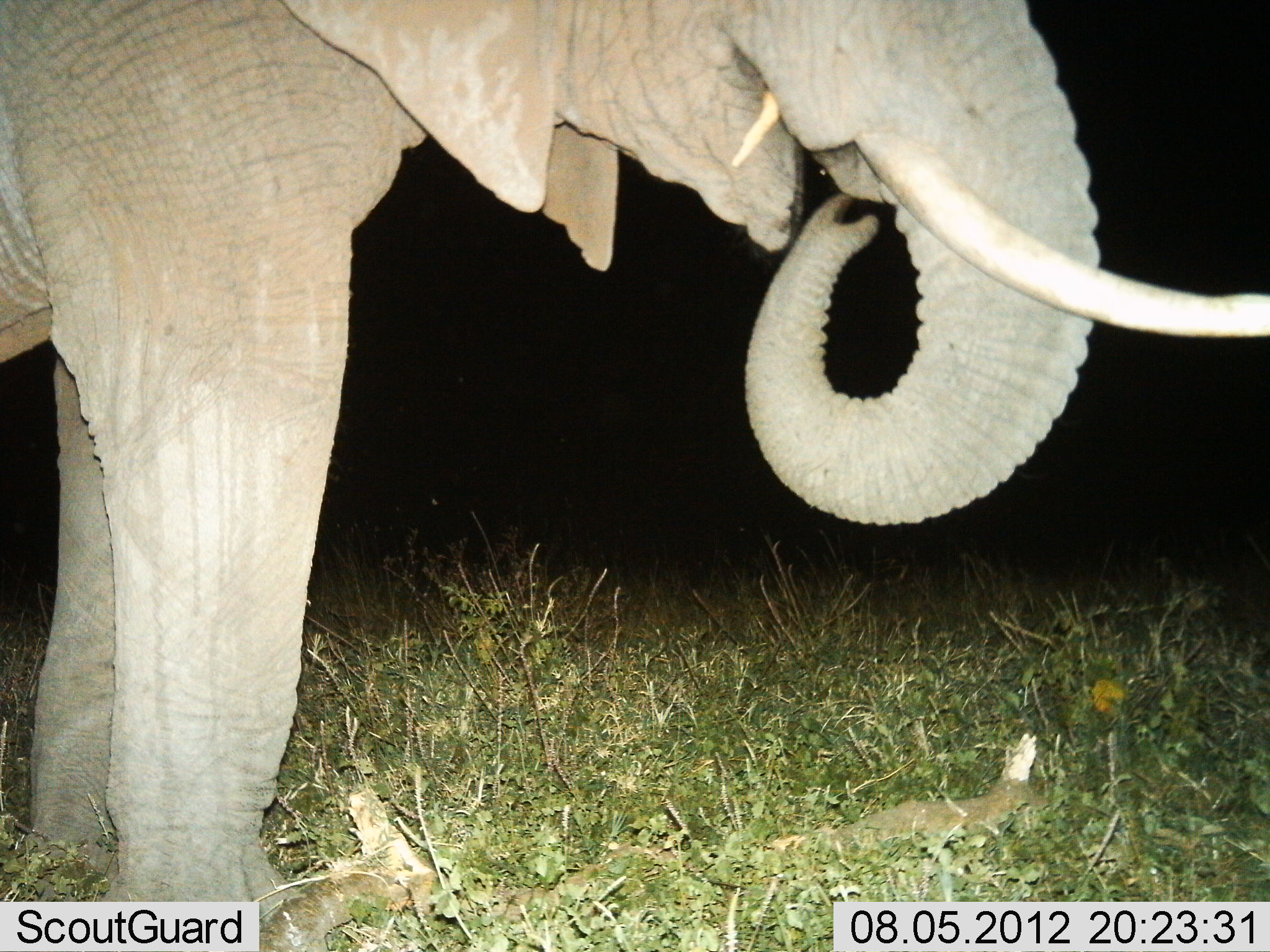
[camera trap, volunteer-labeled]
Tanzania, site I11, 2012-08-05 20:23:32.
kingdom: Animalia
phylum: Chordata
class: Mammalia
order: Proboscidea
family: Elephantidae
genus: Loxodonta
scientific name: Loxodonta africana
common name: african bush elephant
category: elephant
Elephant (african bush elephant) (Loxodonta africana), count 1. Behavior (volunteer vote fractions): standing 60%, resting 0%, moving 10%, interacting 0%. Young present (vote fraction): 0%. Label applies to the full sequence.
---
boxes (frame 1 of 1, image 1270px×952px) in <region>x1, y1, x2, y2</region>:
animal: <region>1, 2, 1270, 951</region>